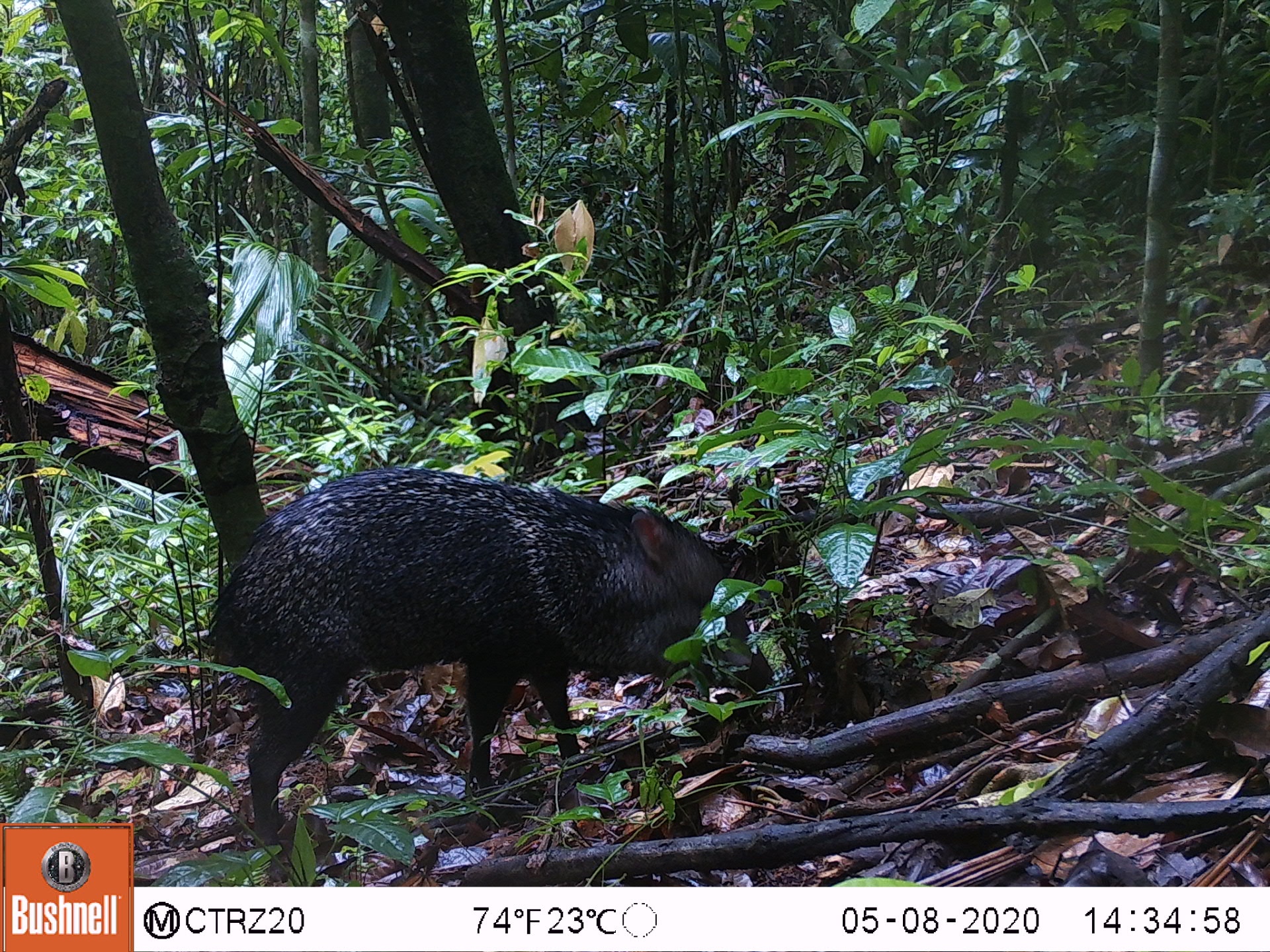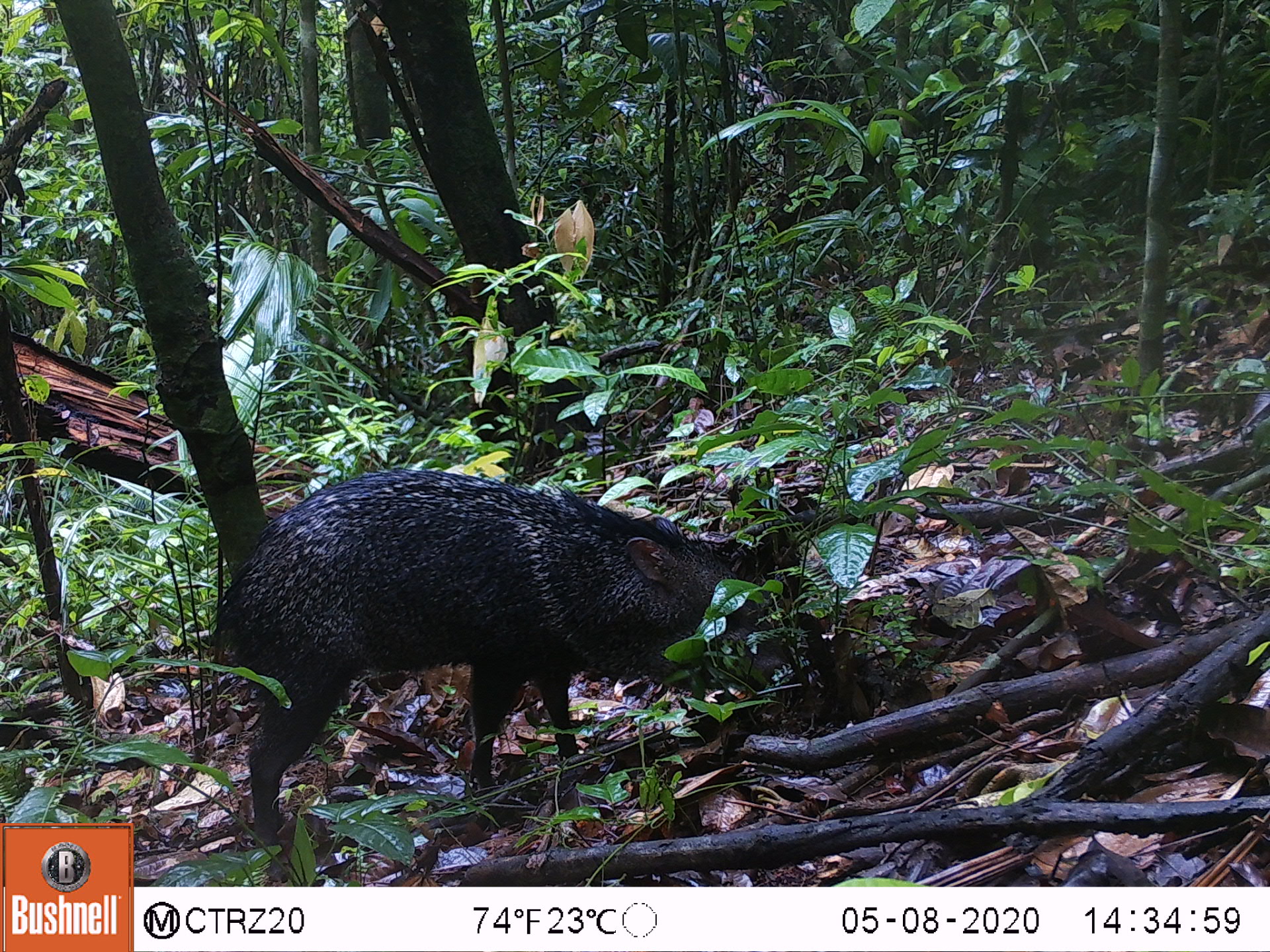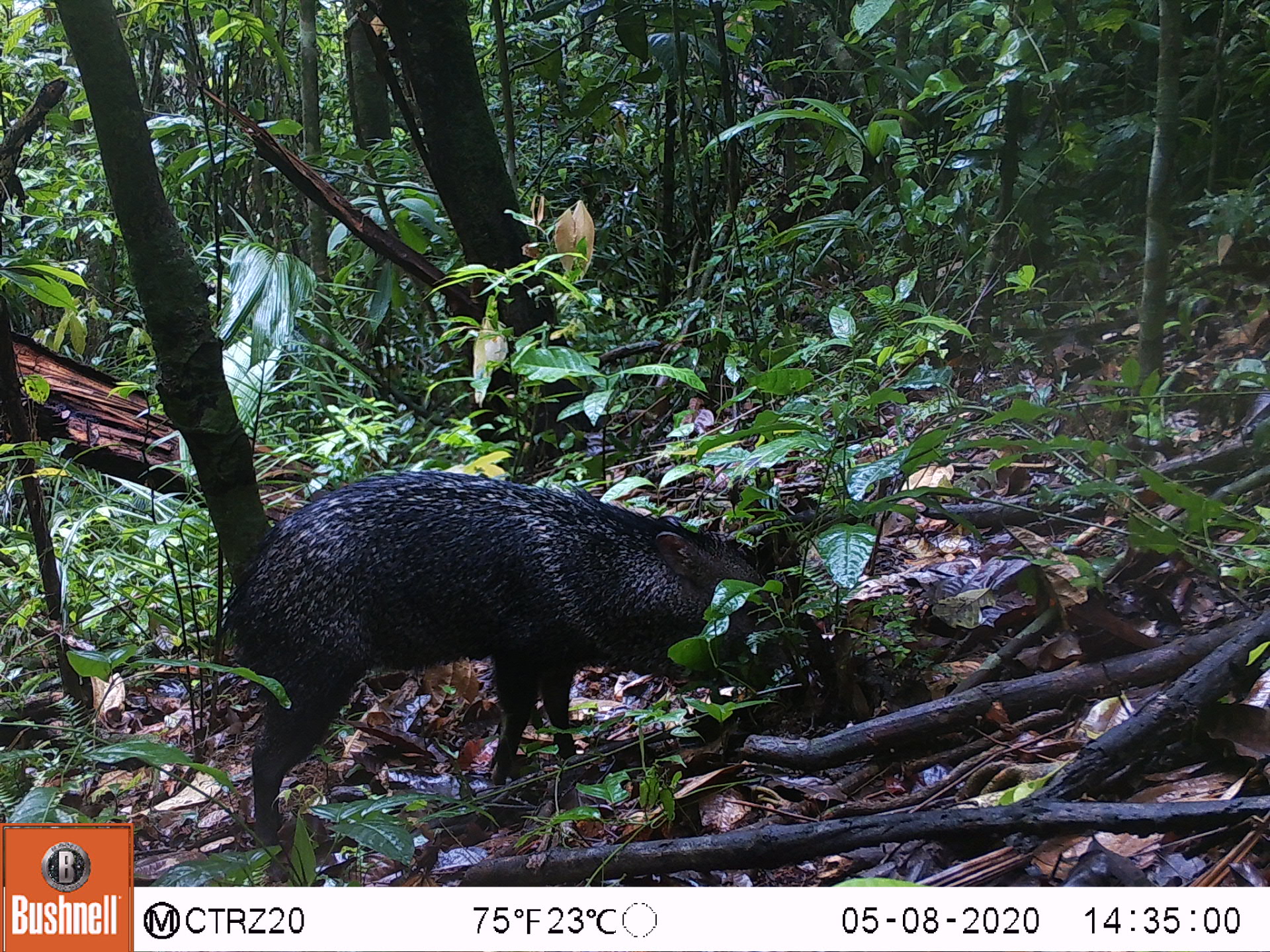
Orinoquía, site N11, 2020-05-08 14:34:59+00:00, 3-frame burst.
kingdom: Animalia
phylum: Chordata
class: Mammalia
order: Artiodactyla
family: Tayassuidae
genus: Pecari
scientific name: Pecari tajacu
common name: collared peccary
Collared peccary (Pecari tajacu).